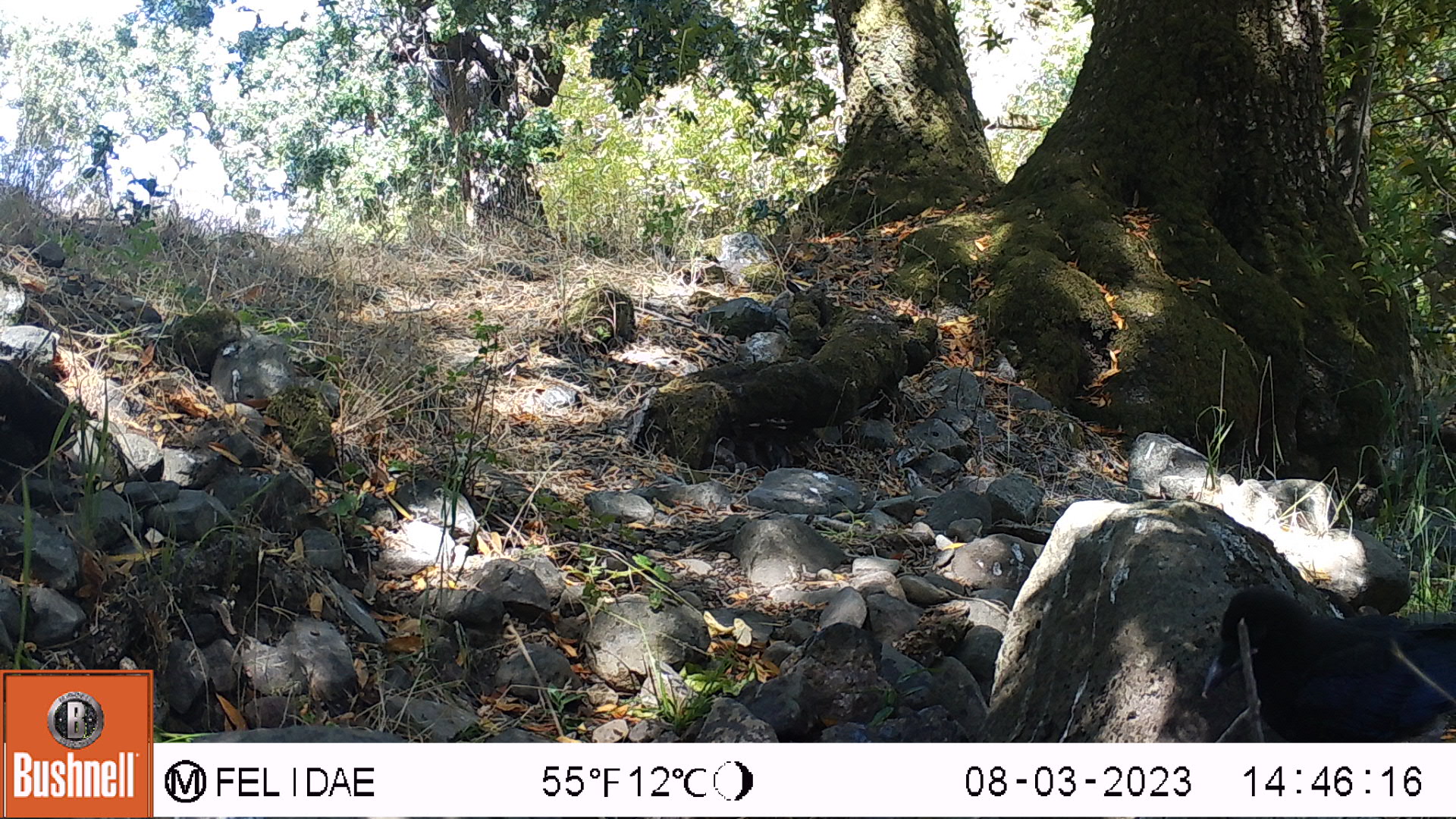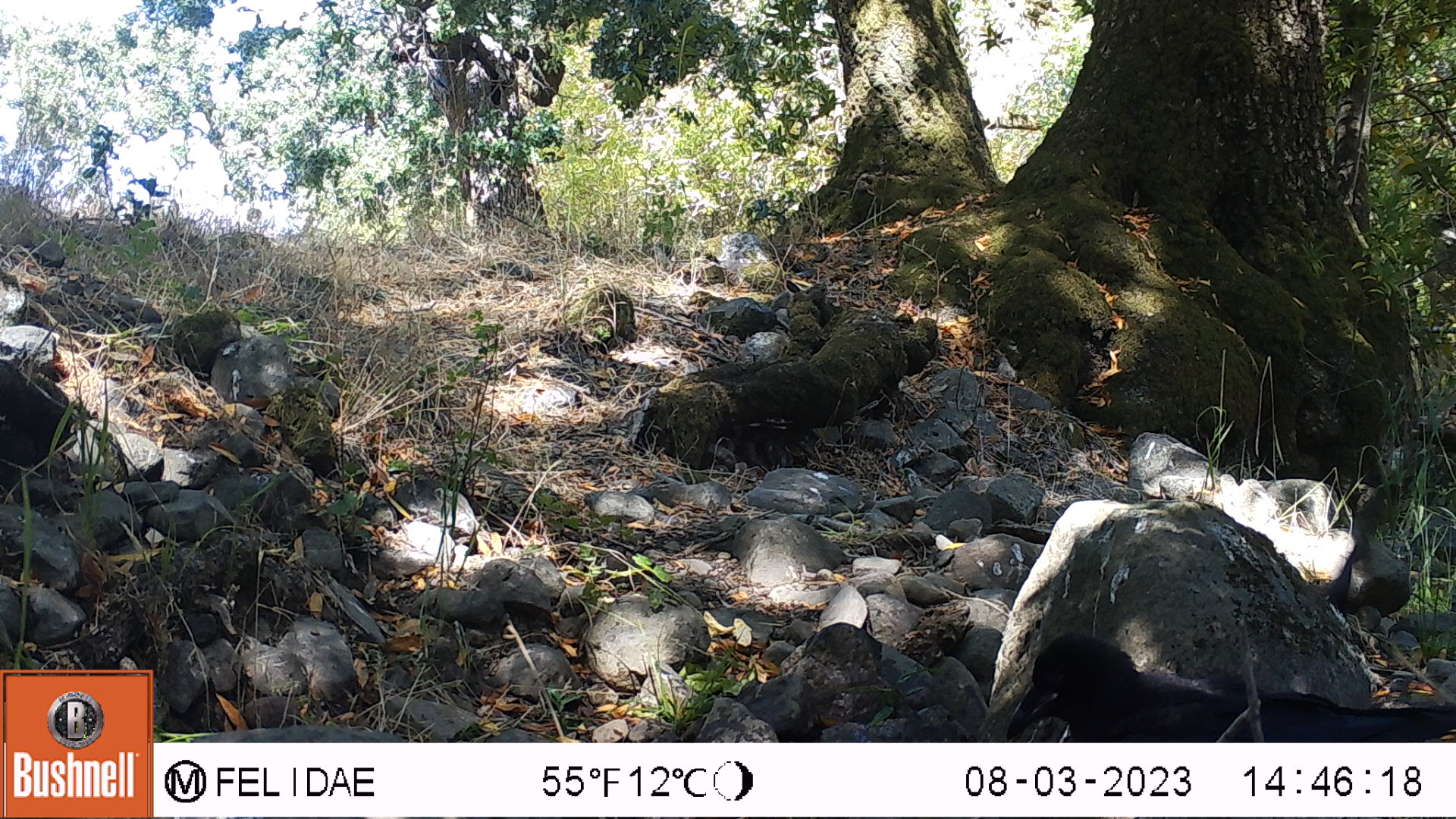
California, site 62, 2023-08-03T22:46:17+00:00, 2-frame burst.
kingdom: Animalia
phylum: Chordata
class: Aves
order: Passeriformes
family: Corvidae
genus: Corvus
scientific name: Corvus brachyrhynchos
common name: american crow